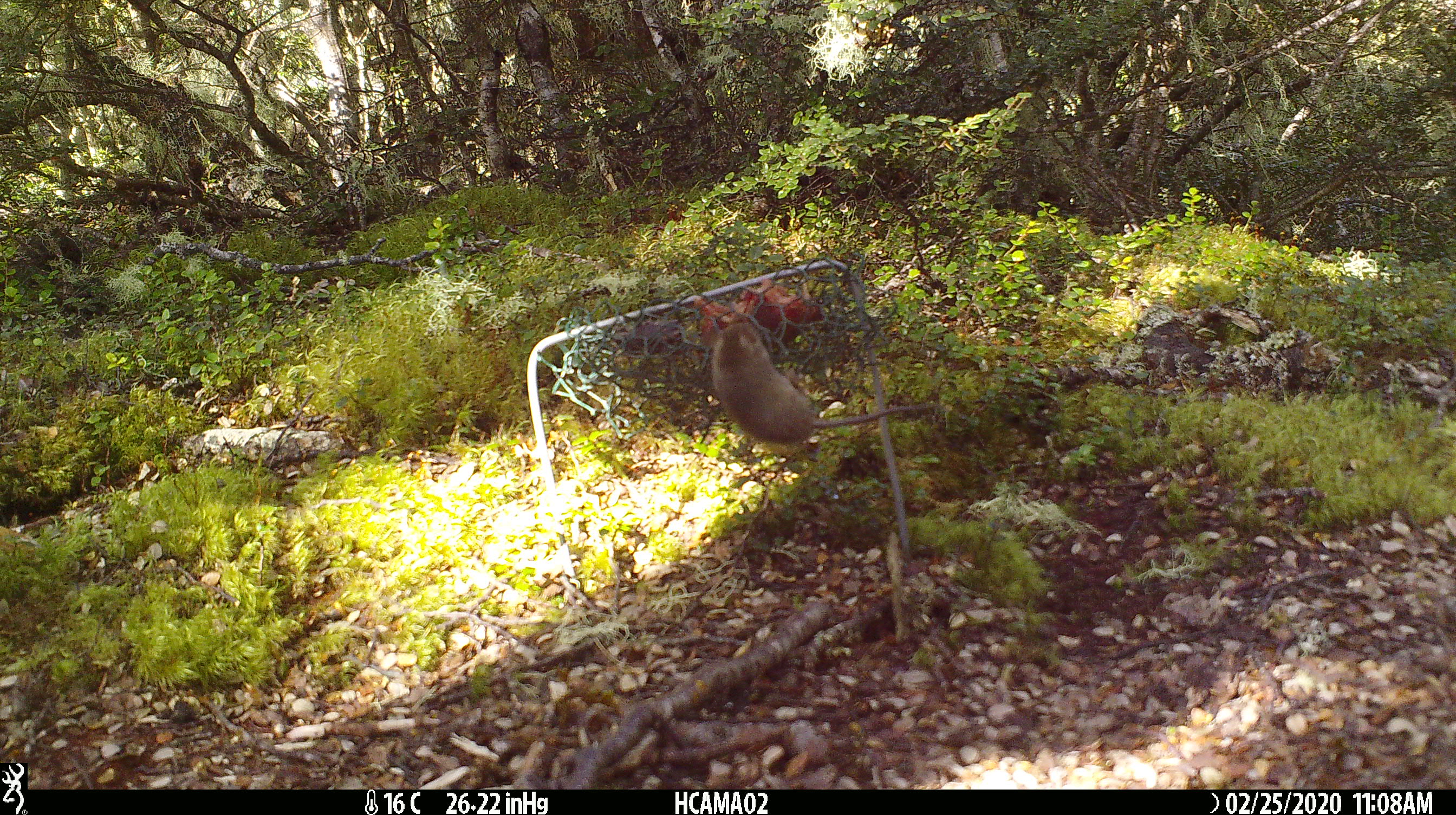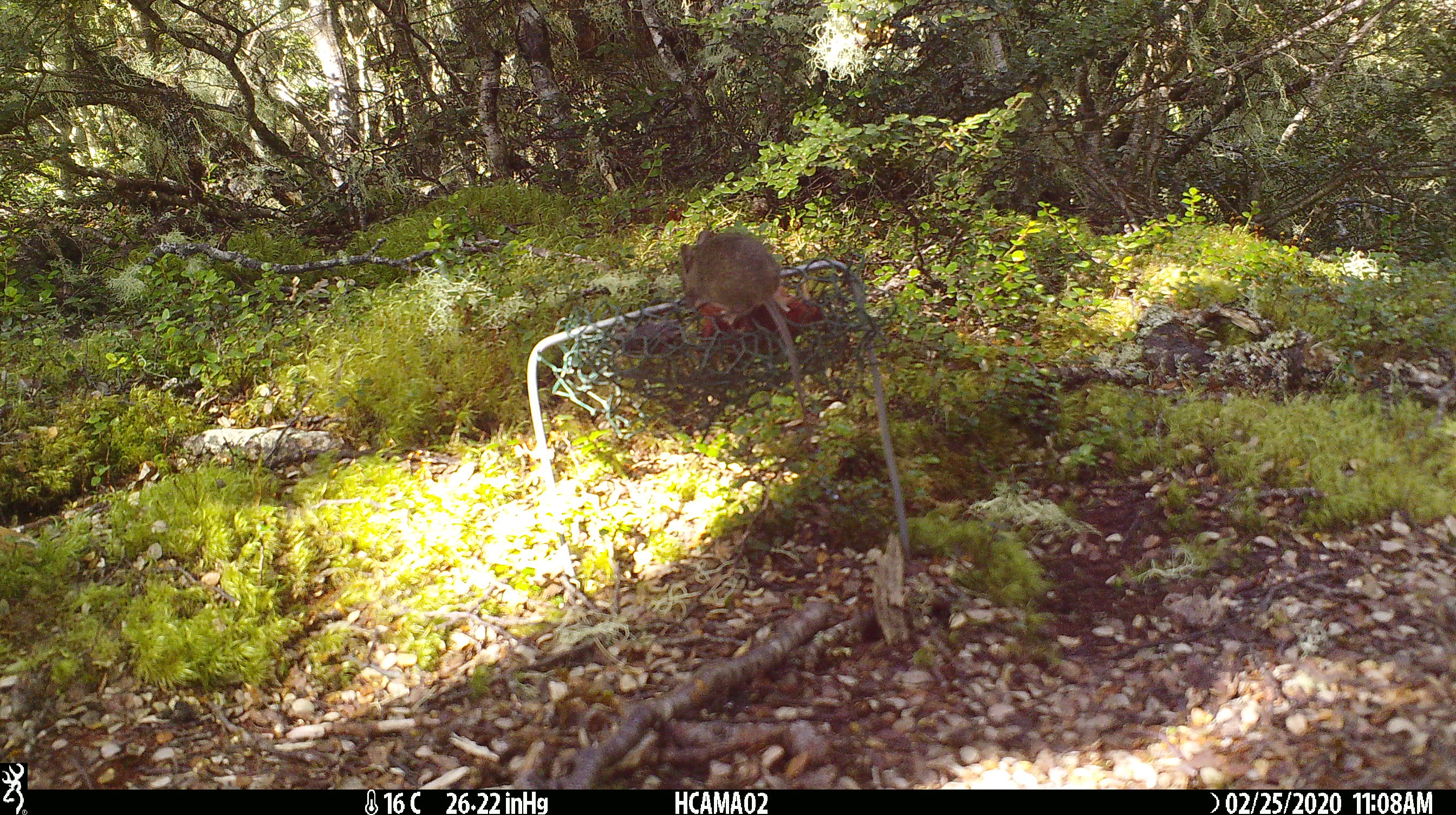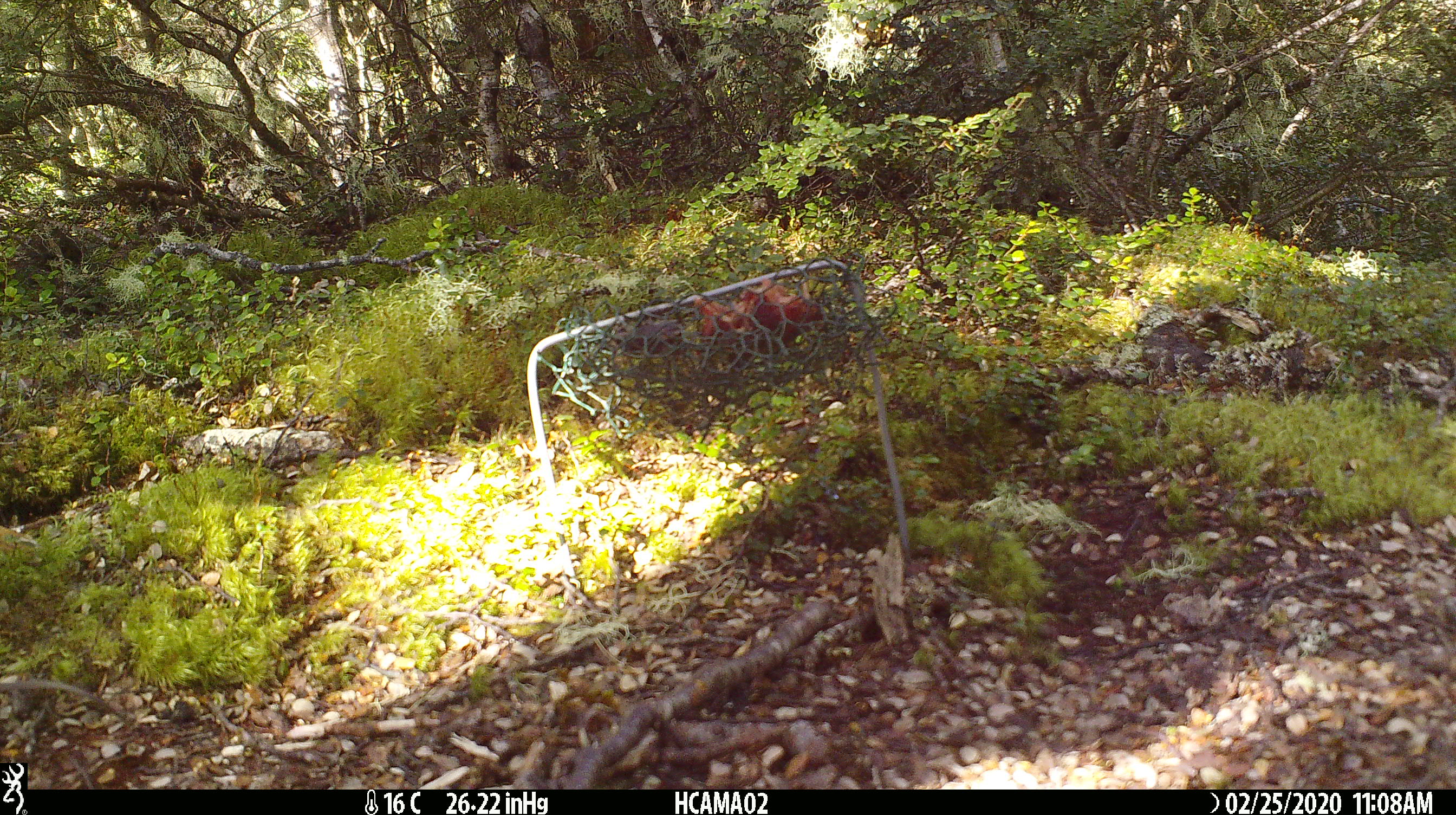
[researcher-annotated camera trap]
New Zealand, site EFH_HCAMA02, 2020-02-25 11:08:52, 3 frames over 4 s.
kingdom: Animalia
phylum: Chordata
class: Mammalia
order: Rodentia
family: Muridae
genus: Mus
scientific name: Mus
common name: mouse